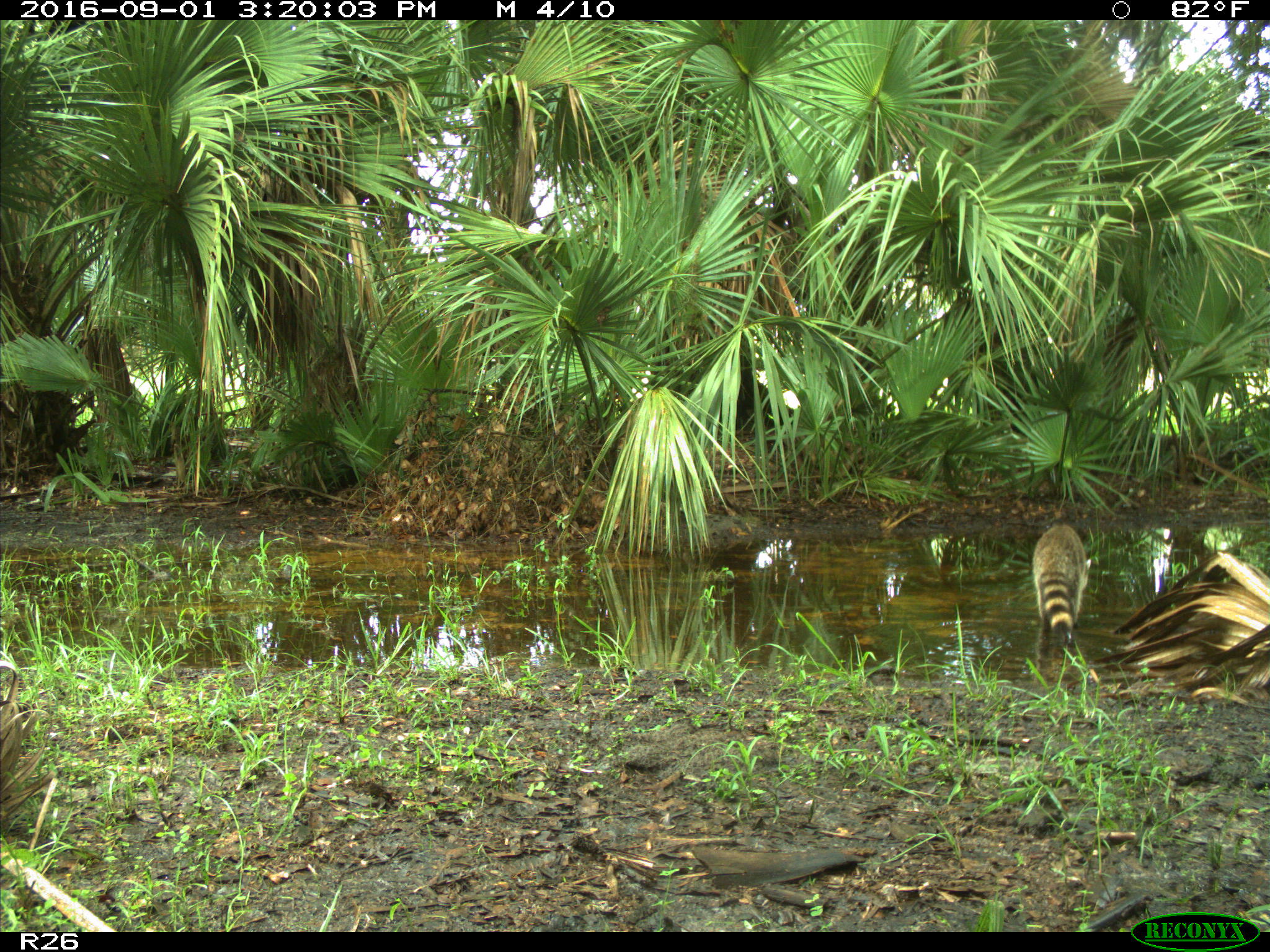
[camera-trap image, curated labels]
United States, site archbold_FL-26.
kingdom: Animalia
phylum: Chordata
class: Mammalia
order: Carnivora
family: Procyonidae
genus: Procyon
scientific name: Procyon lotor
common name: common raccoon